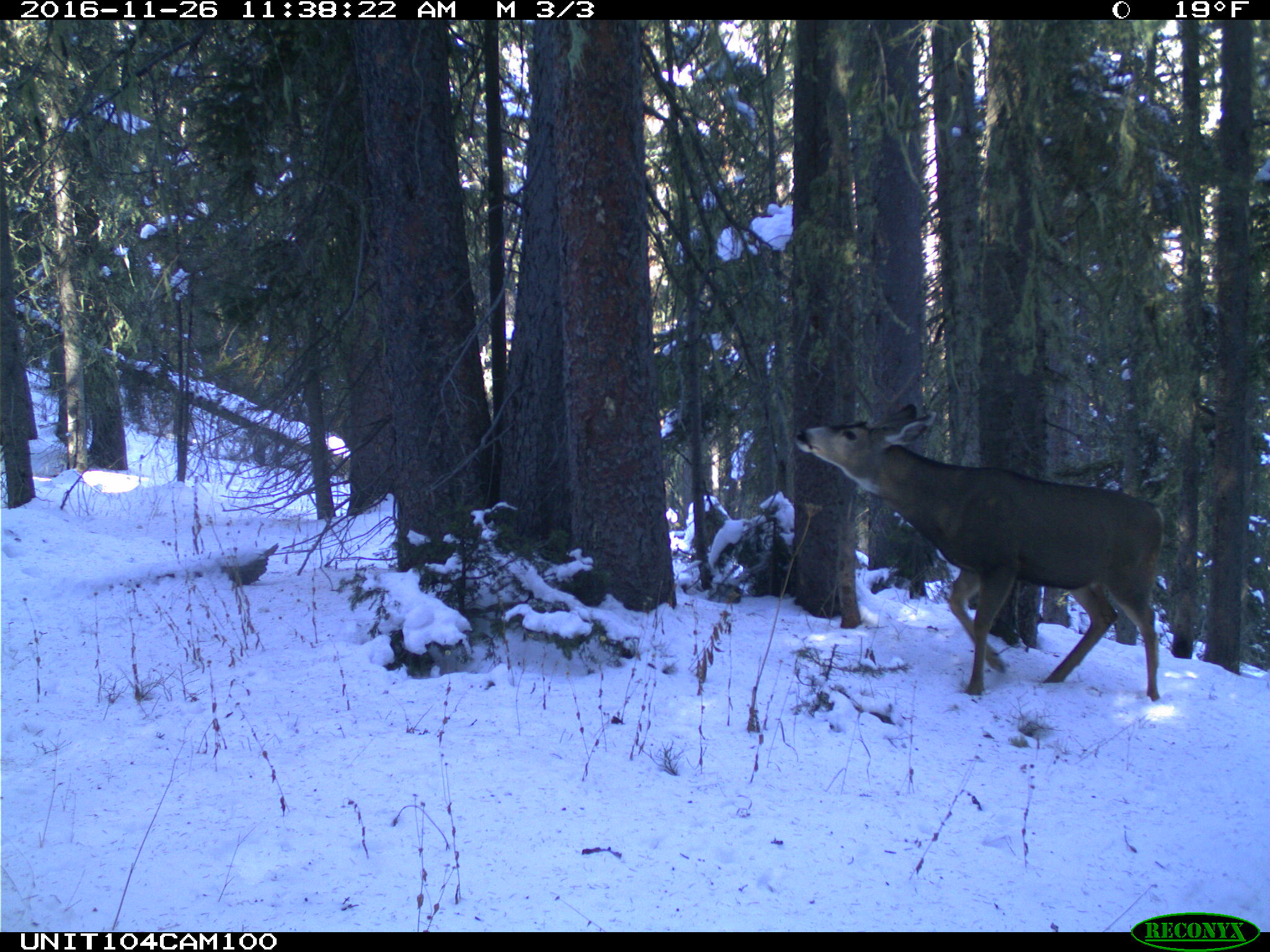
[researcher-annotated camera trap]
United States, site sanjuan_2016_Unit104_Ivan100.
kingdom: Animalia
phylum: Chordata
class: Mammalia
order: Artiodactyla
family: Cervidae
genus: Odocoileus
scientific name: Odocoileus hemionus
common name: mule deer